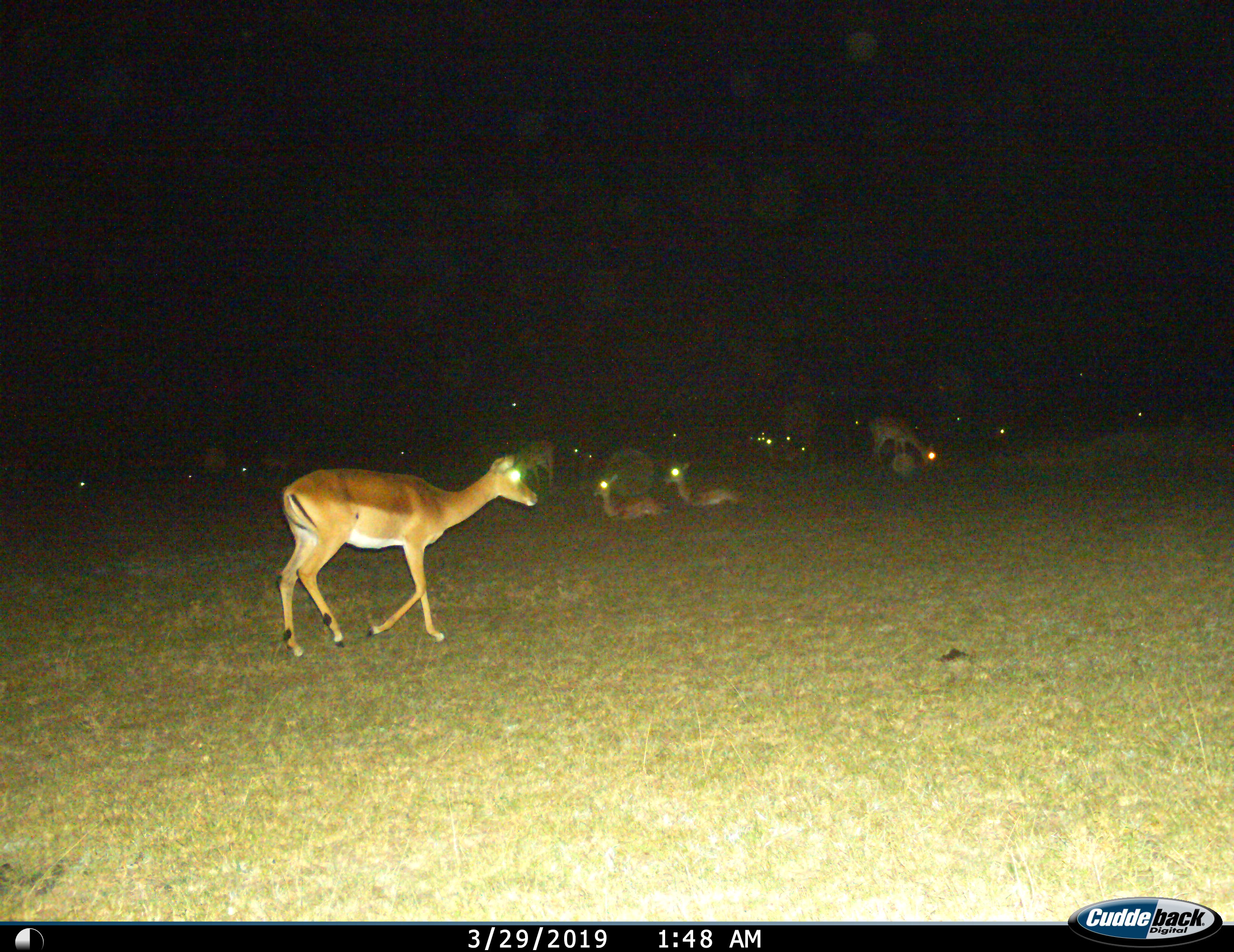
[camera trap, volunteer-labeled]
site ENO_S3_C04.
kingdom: Animalia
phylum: Chordata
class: Mammalia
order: Artiodactyla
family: Bovidae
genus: Aepyceros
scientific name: Aepyceros melampus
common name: impala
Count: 11-50.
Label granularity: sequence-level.